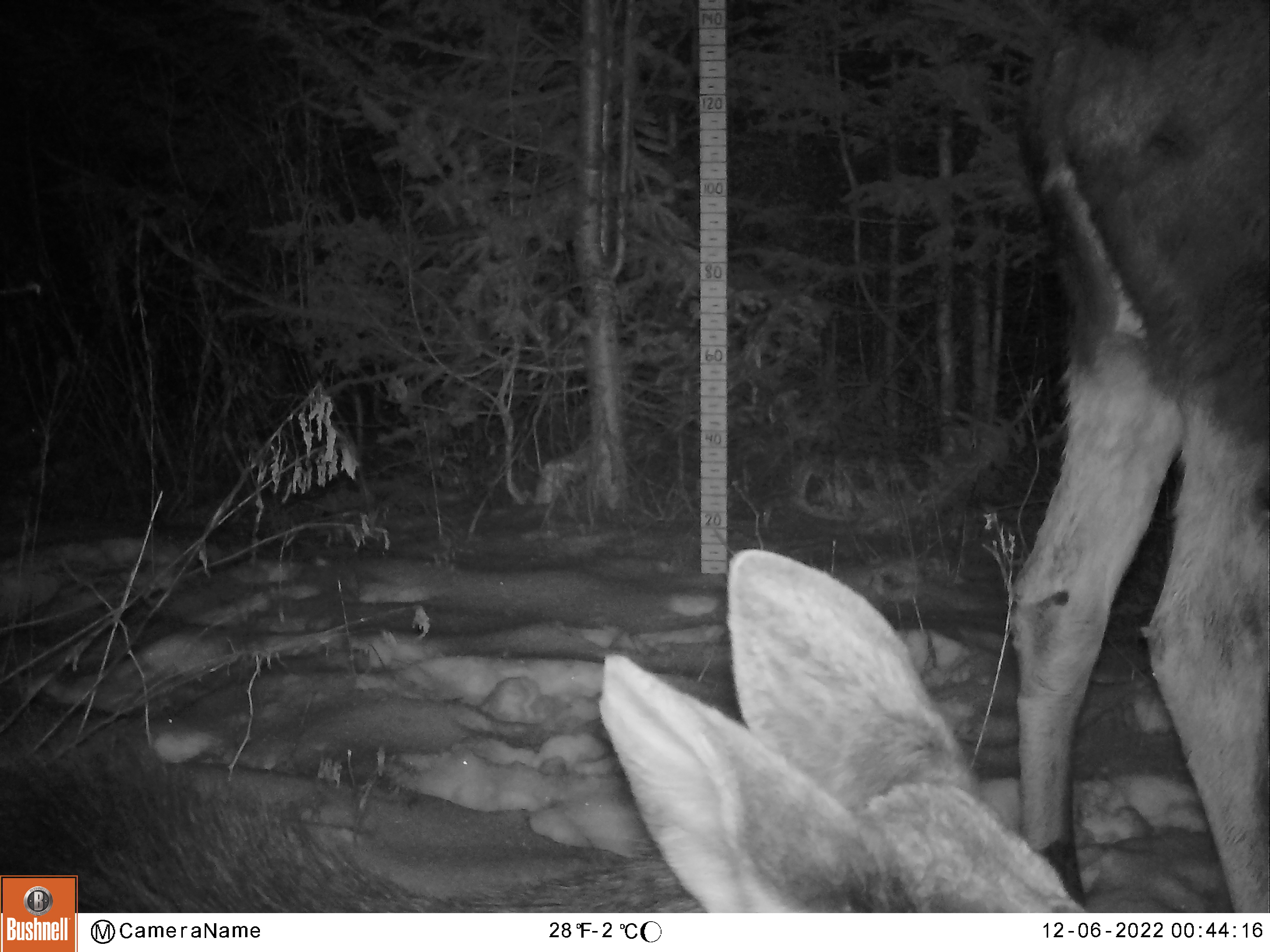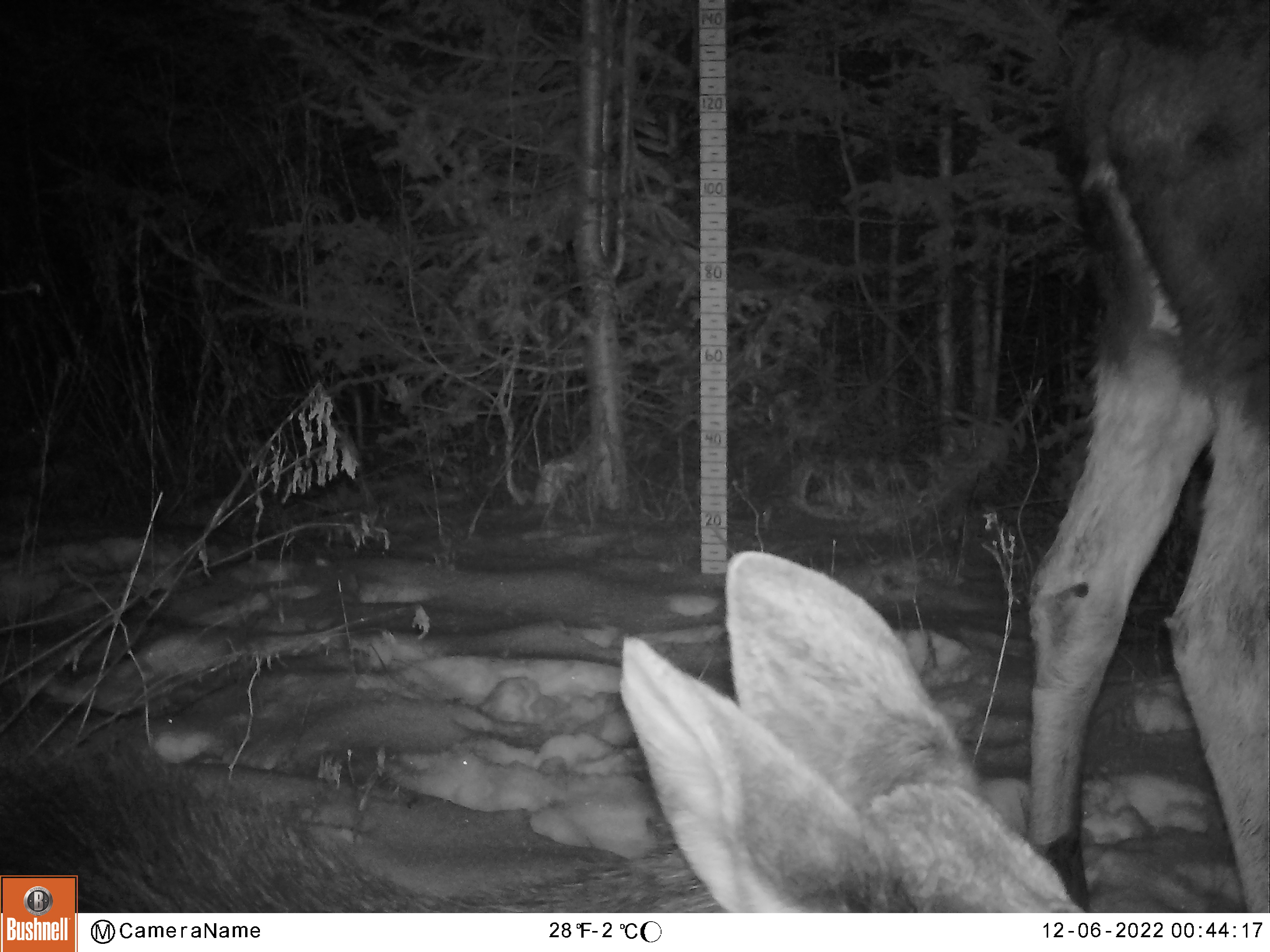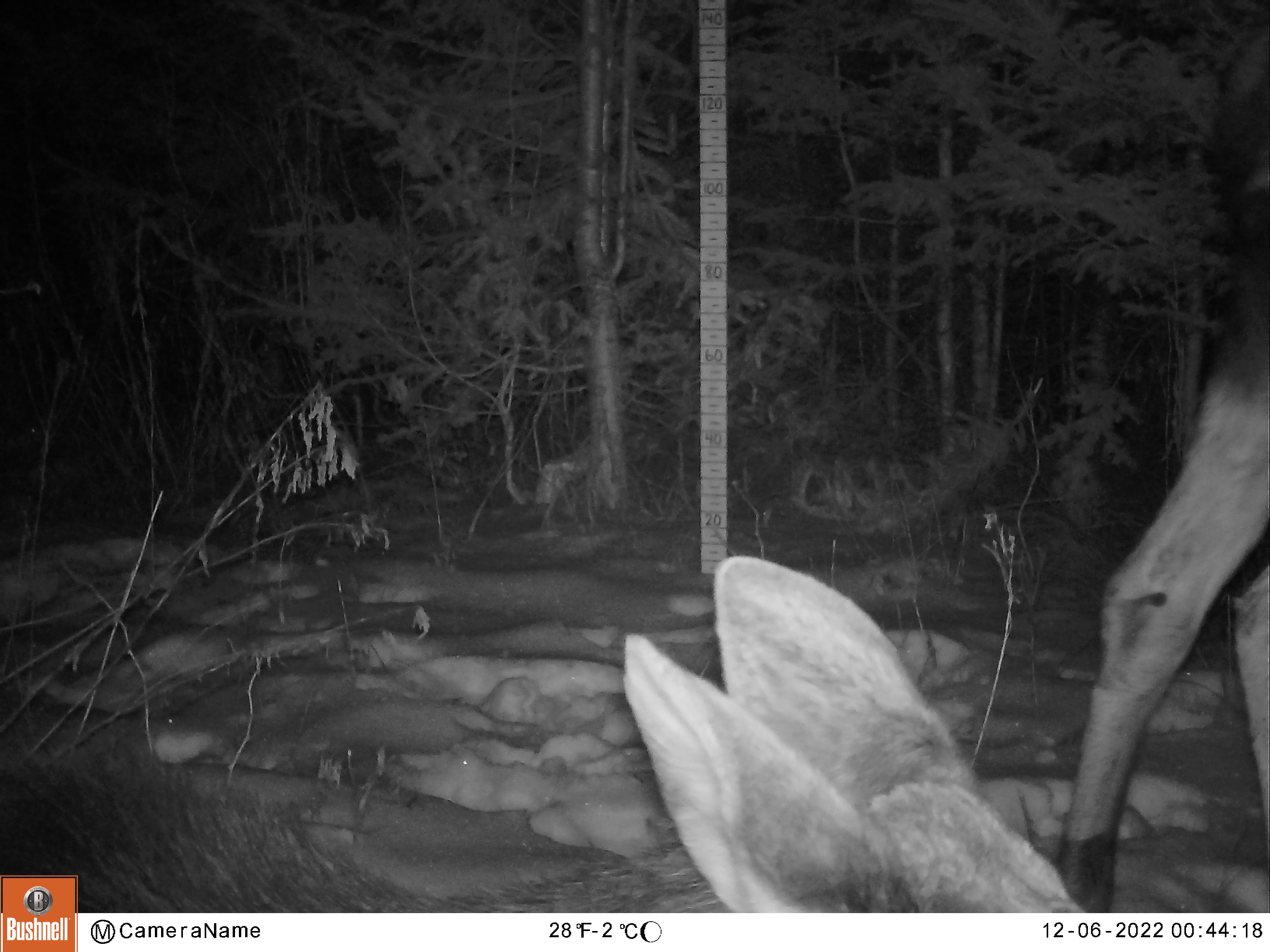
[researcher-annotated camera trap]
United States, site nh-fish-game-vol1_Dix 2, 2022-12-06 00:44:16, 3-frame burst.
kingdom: Animalia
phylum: Chordata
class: Mammalia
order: Artiodactyla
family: Cervidae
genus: Alces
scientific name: Alces alces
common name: moose